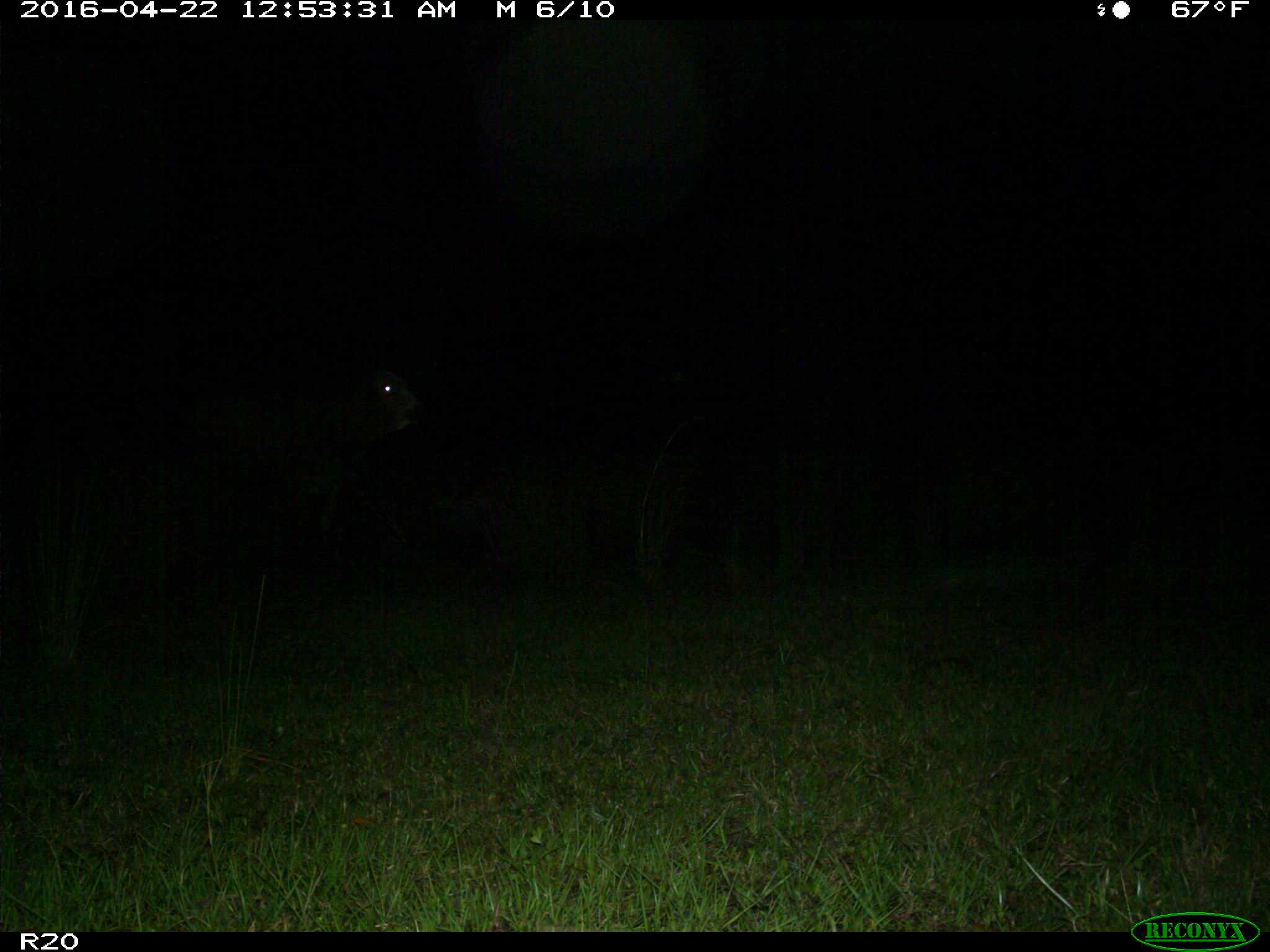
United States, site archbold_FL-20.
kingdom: Animalia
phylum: Chordata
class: Mammalia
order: Artiodactyla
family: Bovidae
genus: Bos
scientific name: Bos taurus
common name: domestic cow